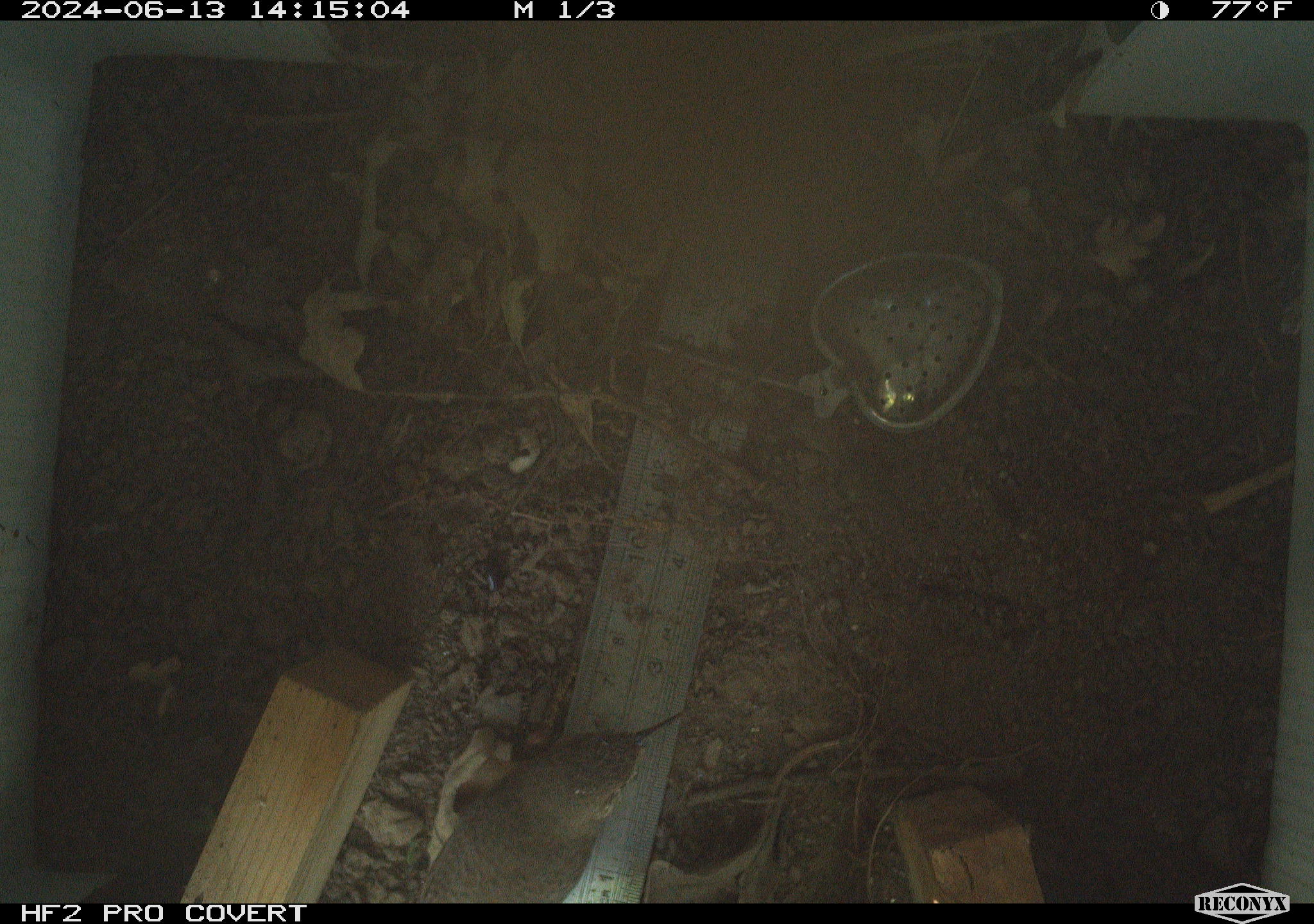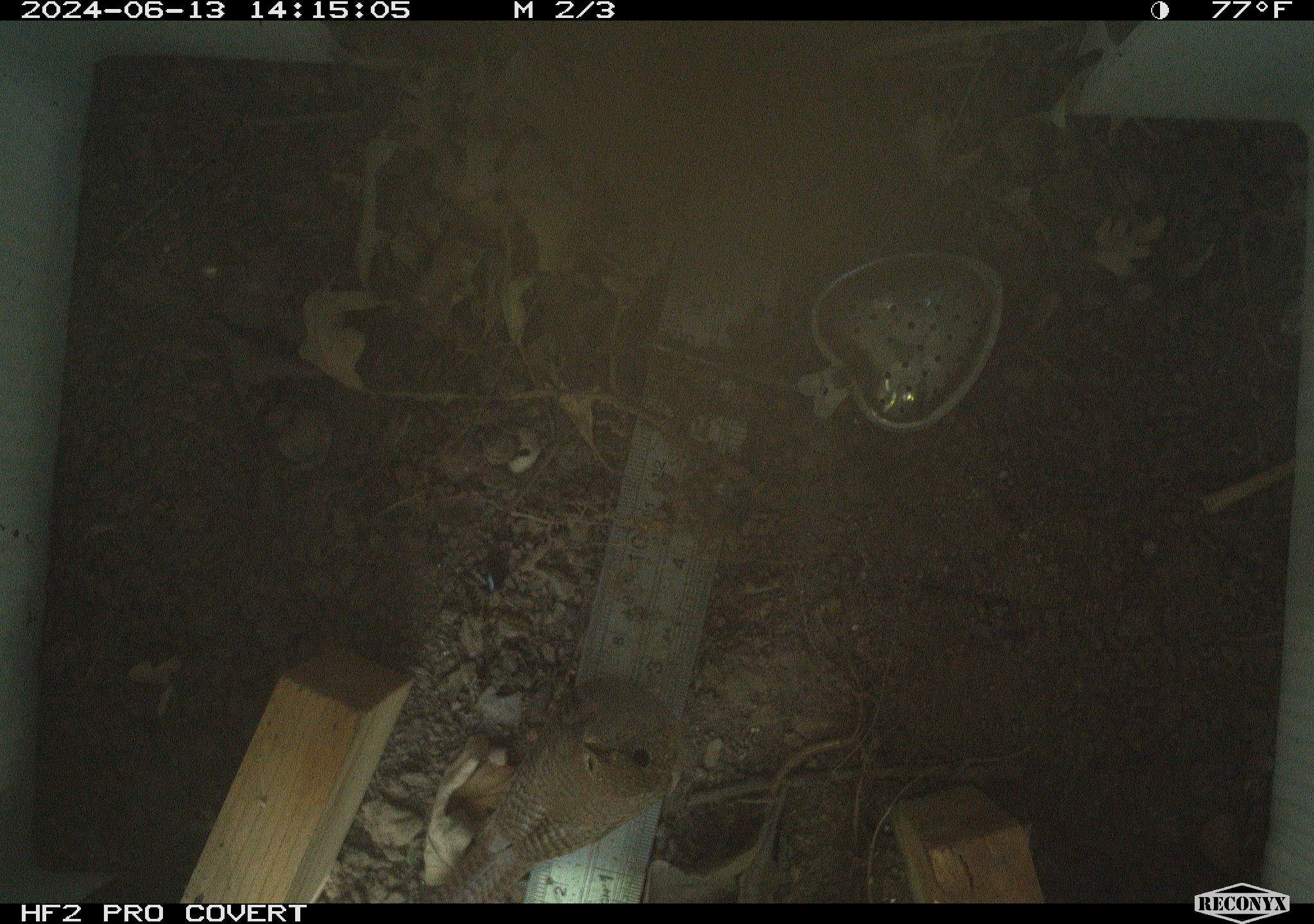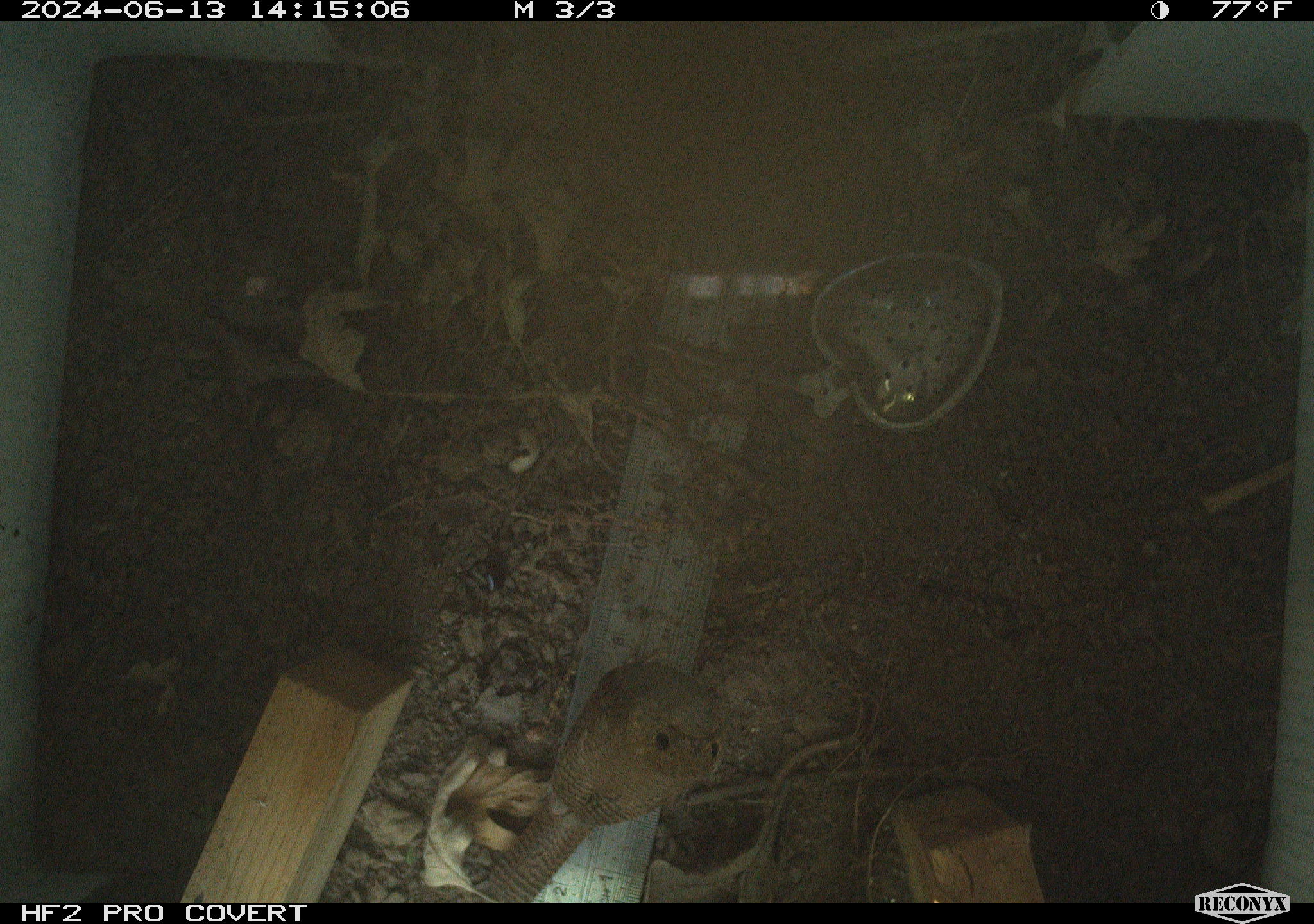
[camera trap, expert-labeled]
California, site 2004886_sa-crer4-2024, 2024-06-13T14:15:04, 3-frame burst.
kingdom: Animalia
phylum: Chordata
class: Aves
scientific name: Aves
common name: bird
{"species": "bird (Aves)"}